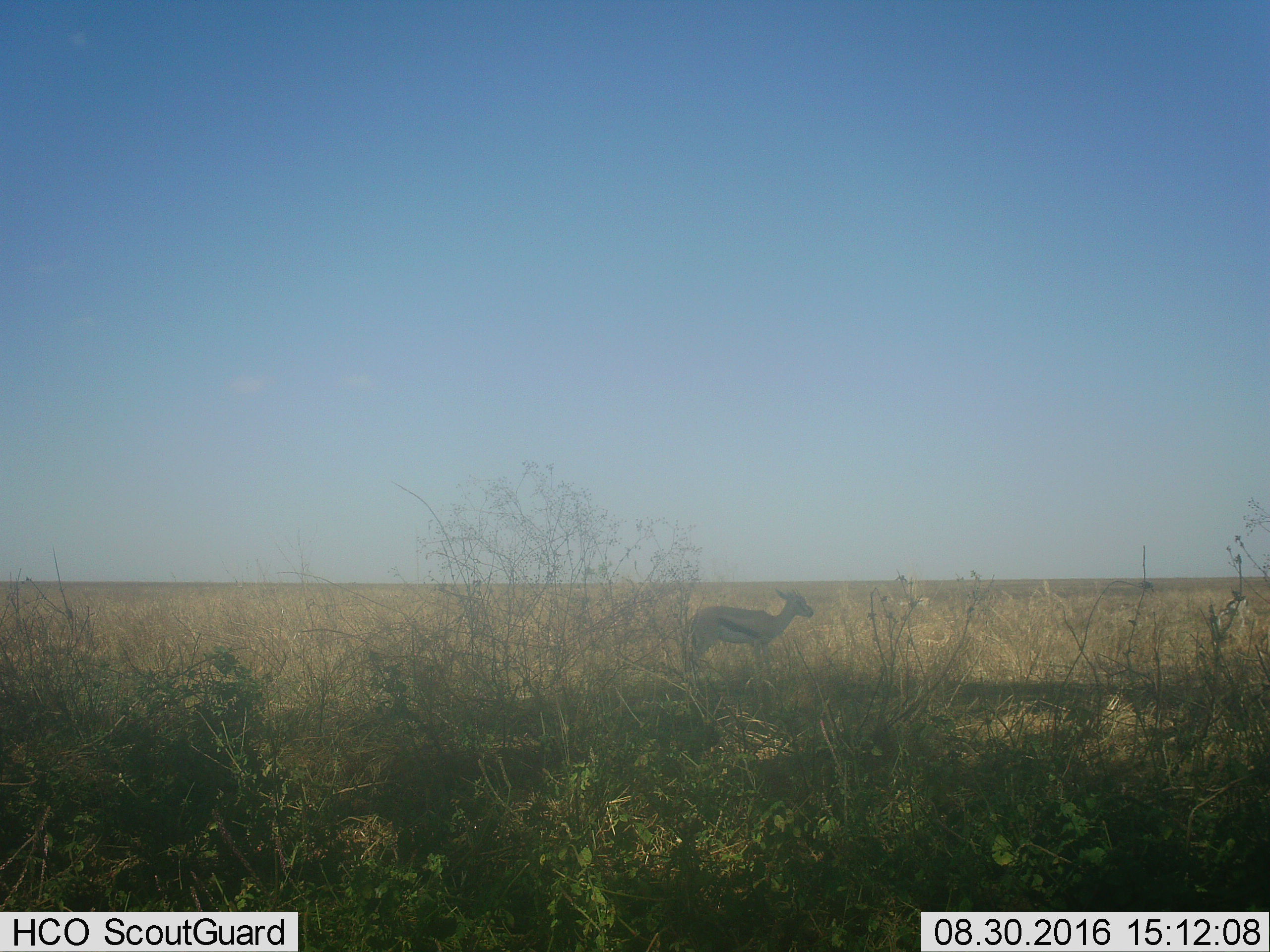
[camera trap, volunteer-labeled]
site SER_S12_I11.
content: unidentified animal